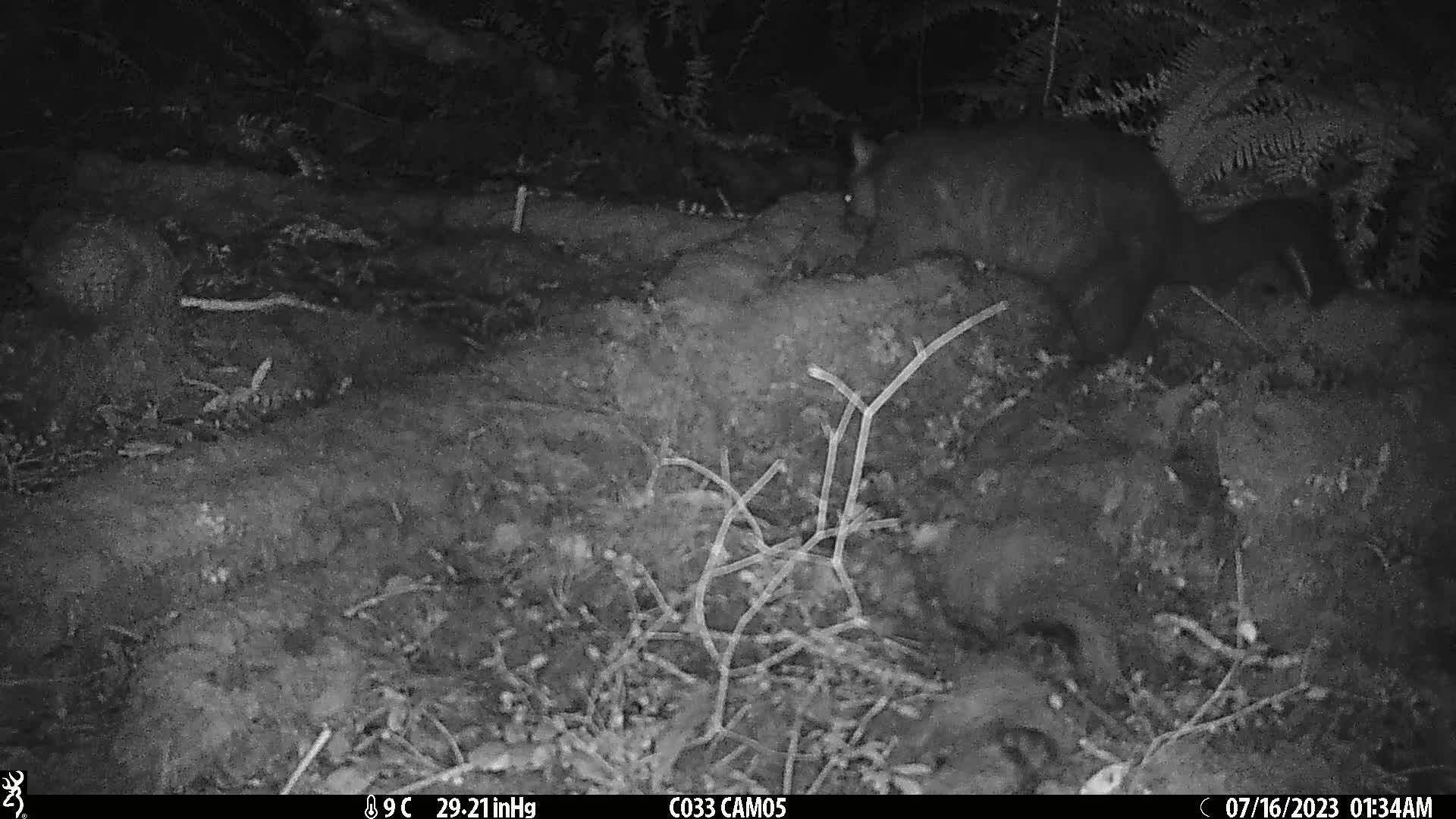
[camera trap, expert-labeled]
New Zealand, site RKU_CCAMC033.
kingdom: Animalia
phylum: Chordata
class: Mammalia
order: Diprotodontia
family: Phalangeridae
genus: Trichosurus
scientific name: Trichosurus vulpecula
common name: common brushtail possum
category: possum